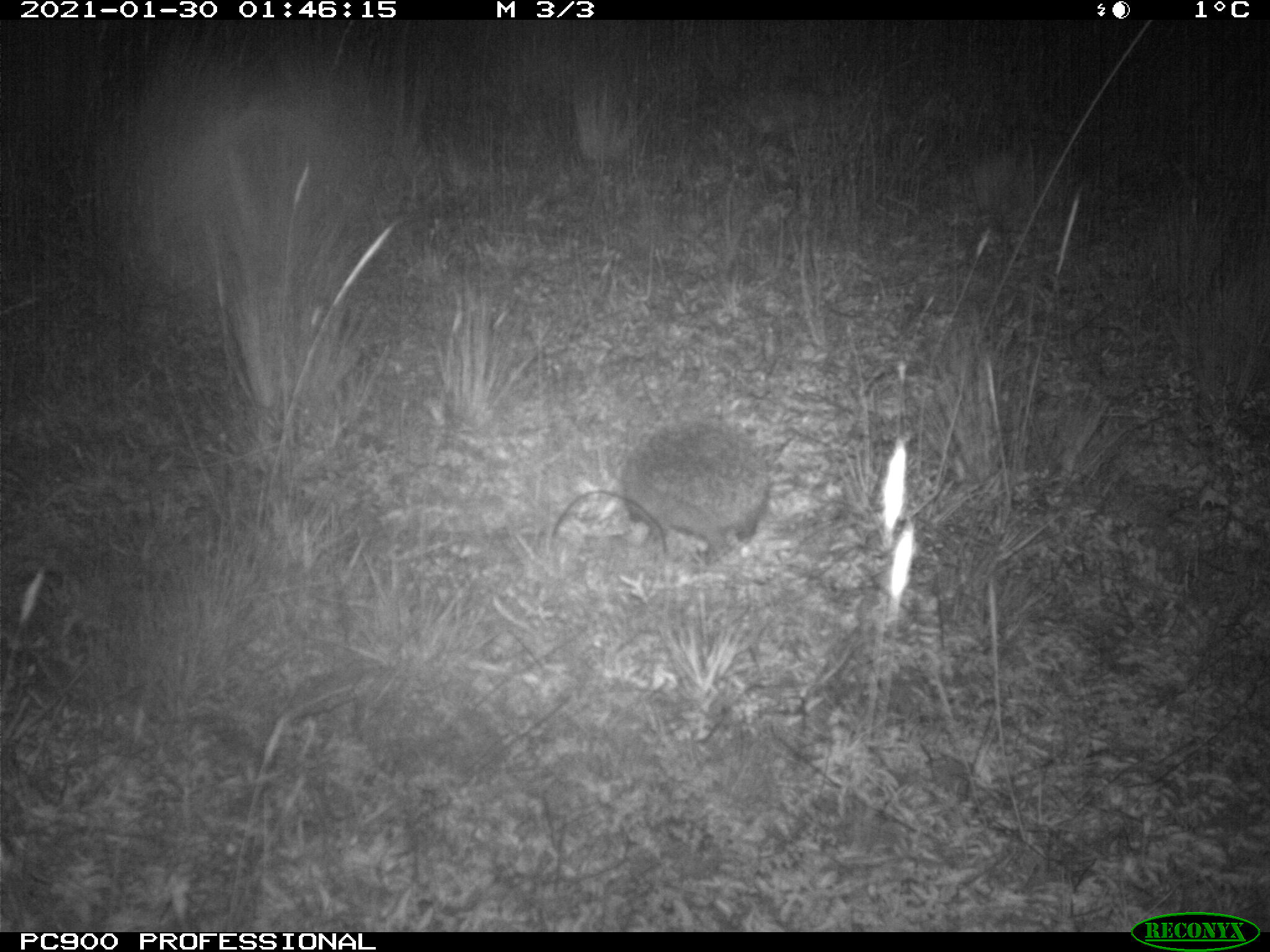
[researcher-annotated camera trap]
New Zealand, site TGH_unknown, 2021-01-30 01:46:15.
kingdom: Animalia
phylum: Chordata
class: Mammalia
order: Eulipotyphla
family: Erinaceidae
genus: Erinaceus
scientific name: Erinaceus europaeus europaeus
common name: european hedgehog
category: hedgehog